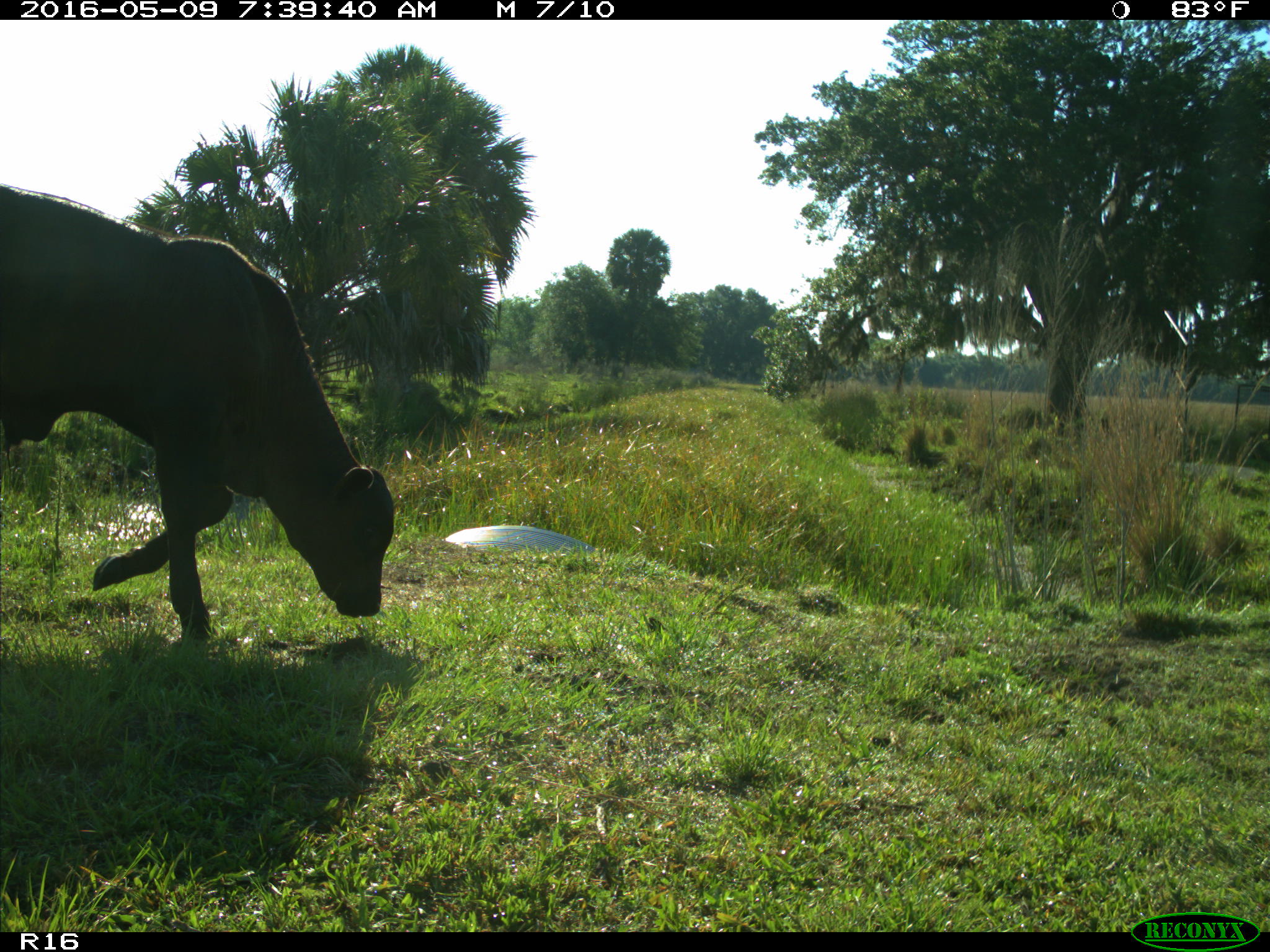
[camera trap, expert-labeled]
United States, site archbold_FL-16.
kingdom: Animalia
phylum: Chordata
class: Mammalia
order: Artiodactyla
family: Bovidae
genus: Bos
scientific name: Bos taurus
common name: domestic cow